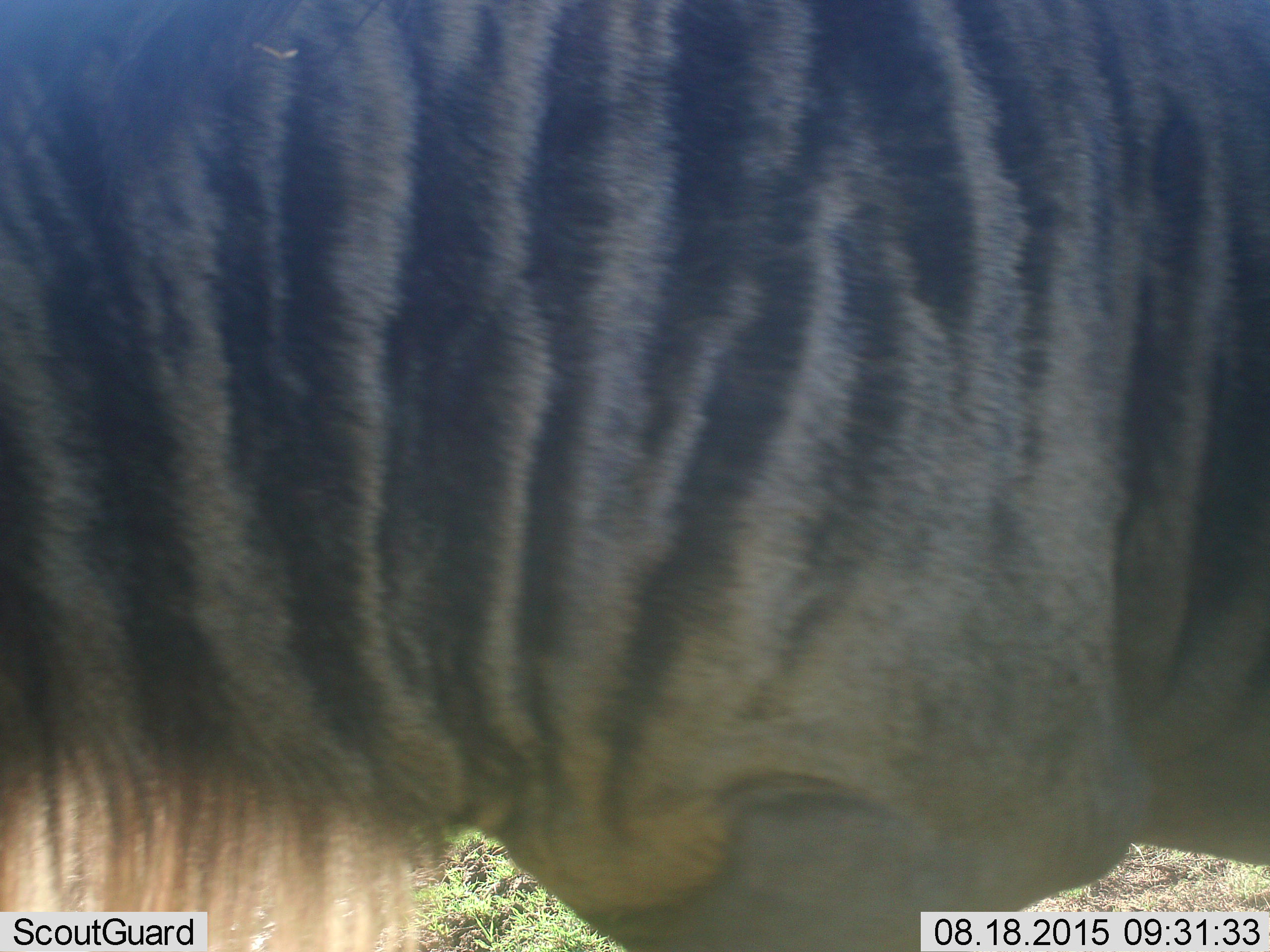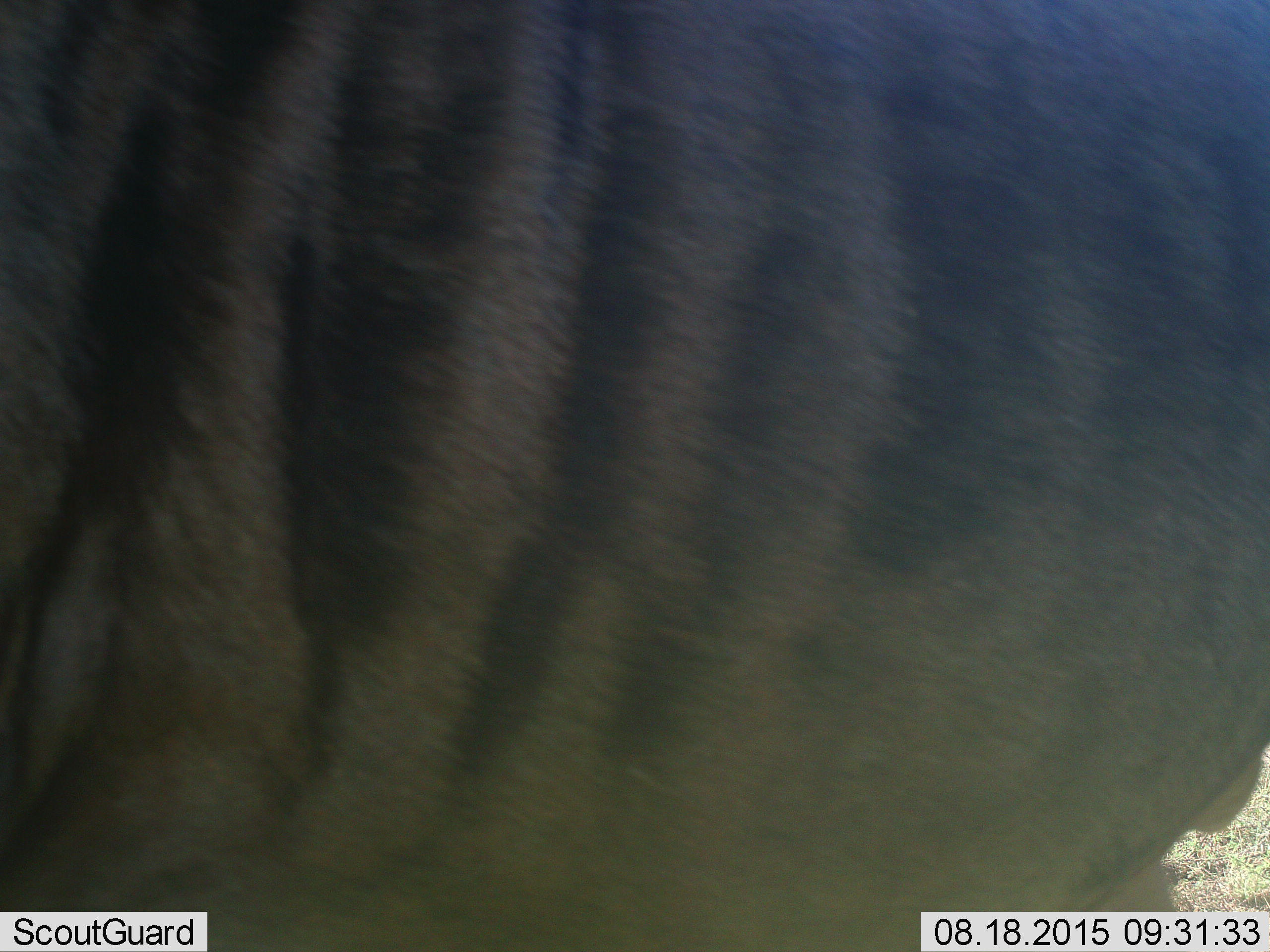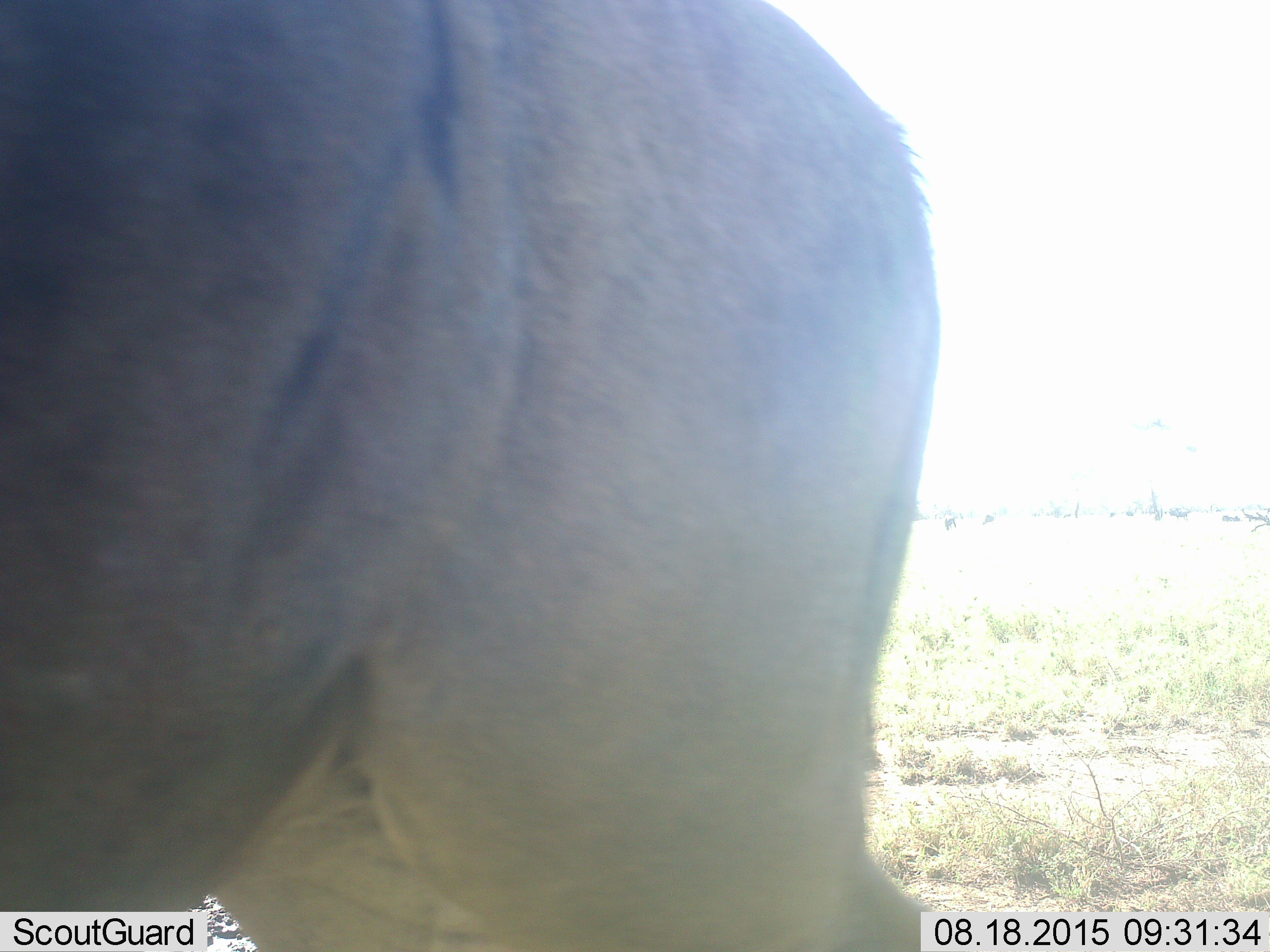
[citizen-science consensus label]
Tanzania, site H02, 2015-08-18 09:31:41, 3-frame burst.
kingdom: Animalia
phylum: Chordata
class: Mammalia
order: Artiodactyla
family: Bovidae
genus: Connochaetes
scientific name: Connochaetes taurinus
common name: blue wildebeest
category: wildebeest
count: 1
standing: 20%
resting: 0%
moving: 80%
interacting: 0%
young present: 0%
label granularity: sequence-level